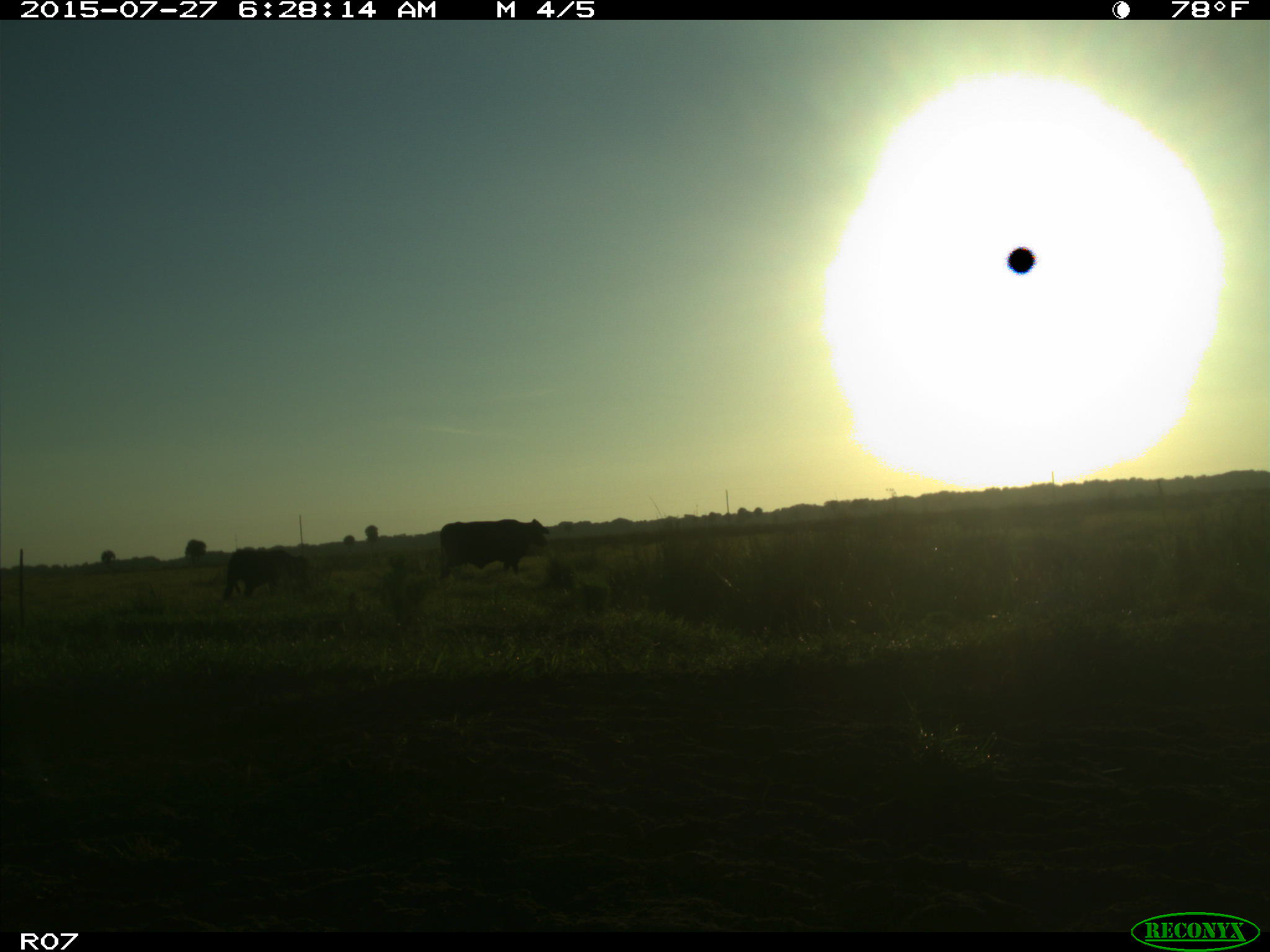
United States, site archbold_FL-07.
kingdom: Animalia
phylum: Chordata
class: Mammalia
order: Artiodactyla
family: Bovidae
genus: Bos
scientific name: Bos taurus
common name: domestic cow